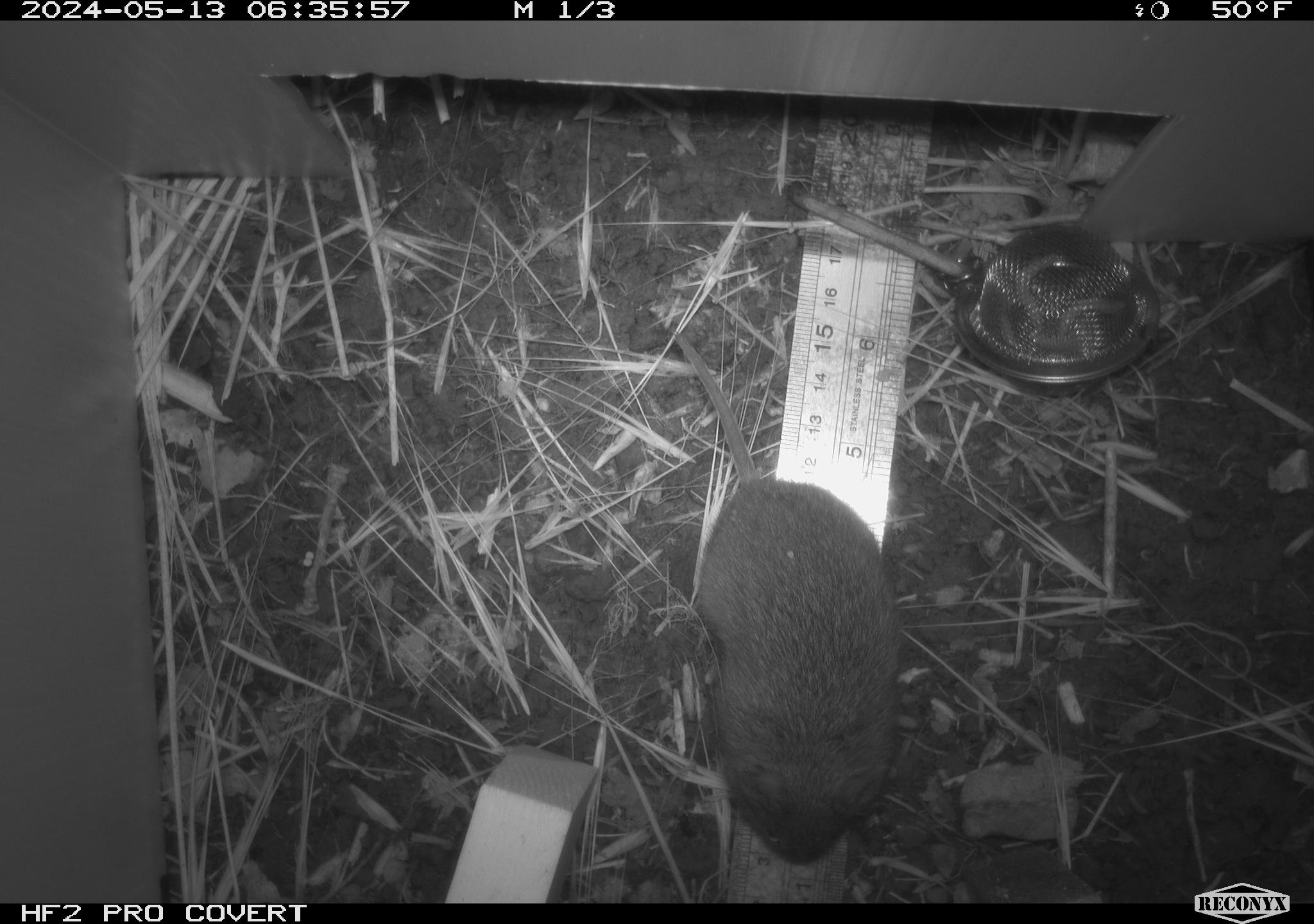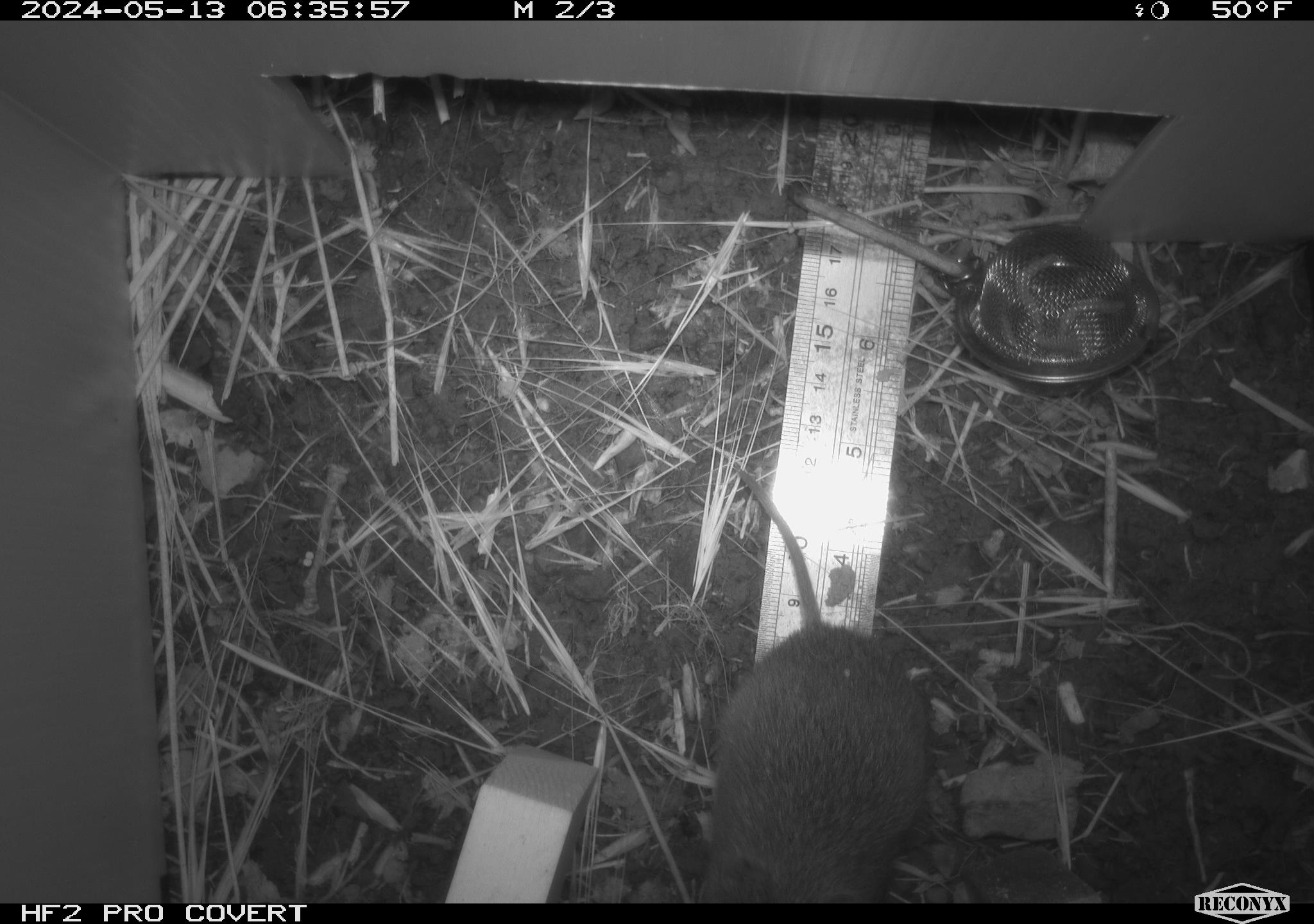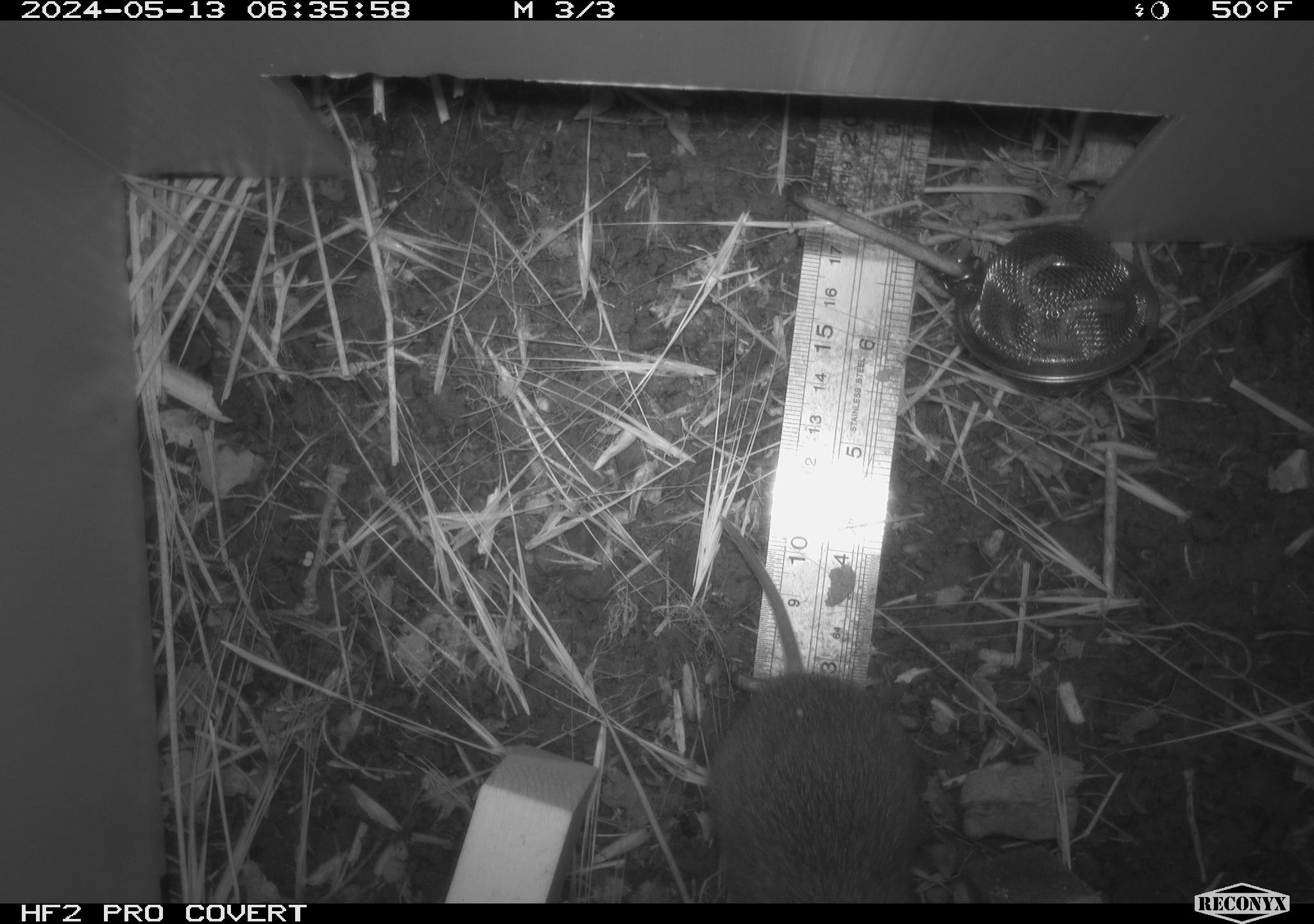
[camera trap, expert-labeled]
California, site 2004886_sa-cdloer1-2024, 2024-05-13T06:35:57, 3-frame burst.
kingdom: Animalia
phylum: Chordata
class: Mammalia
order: Rodentia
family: Cricetidae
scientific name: Arvicolinae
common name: voles, lemmings, and muskrats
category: arvicolinae subfamily